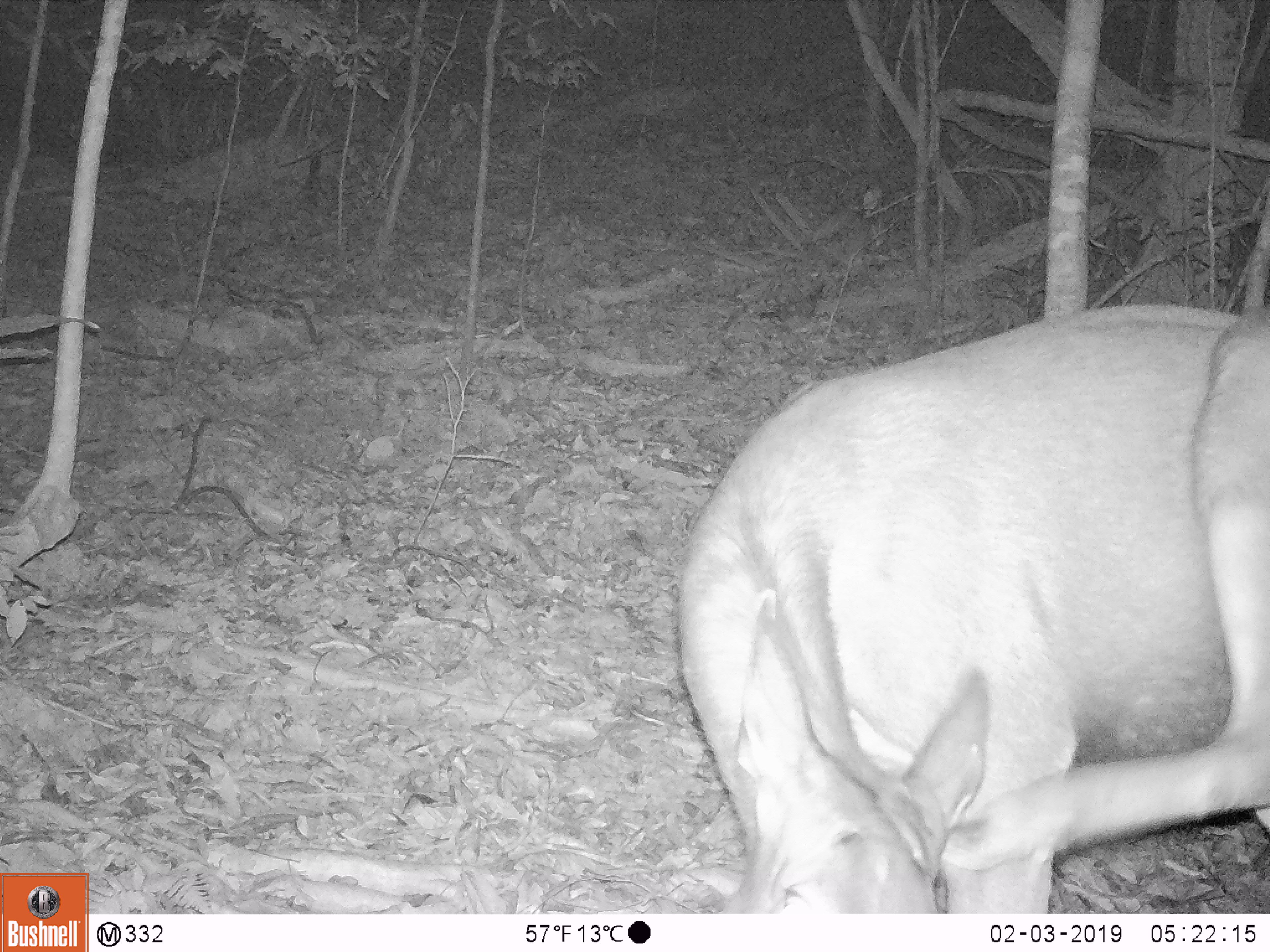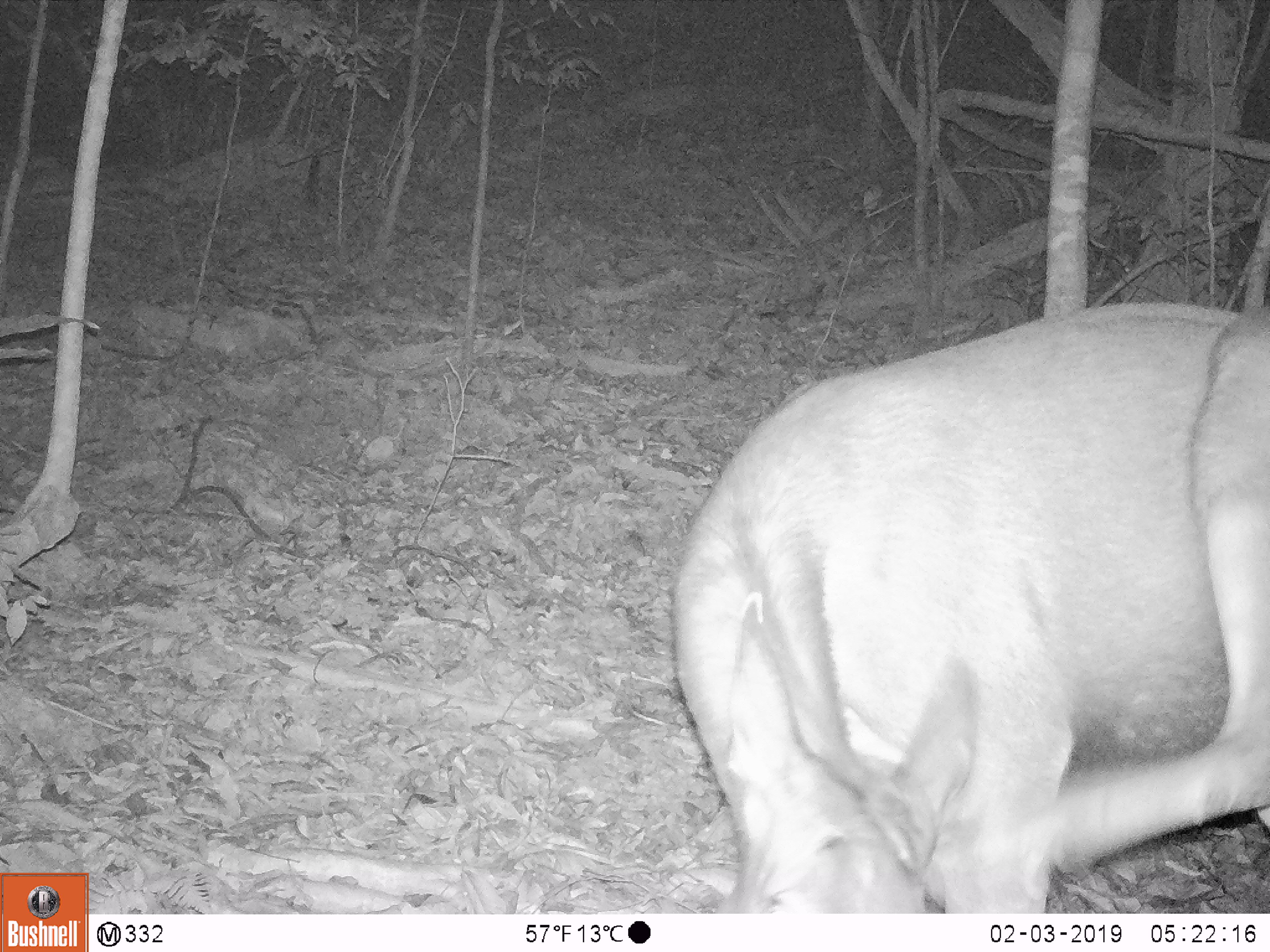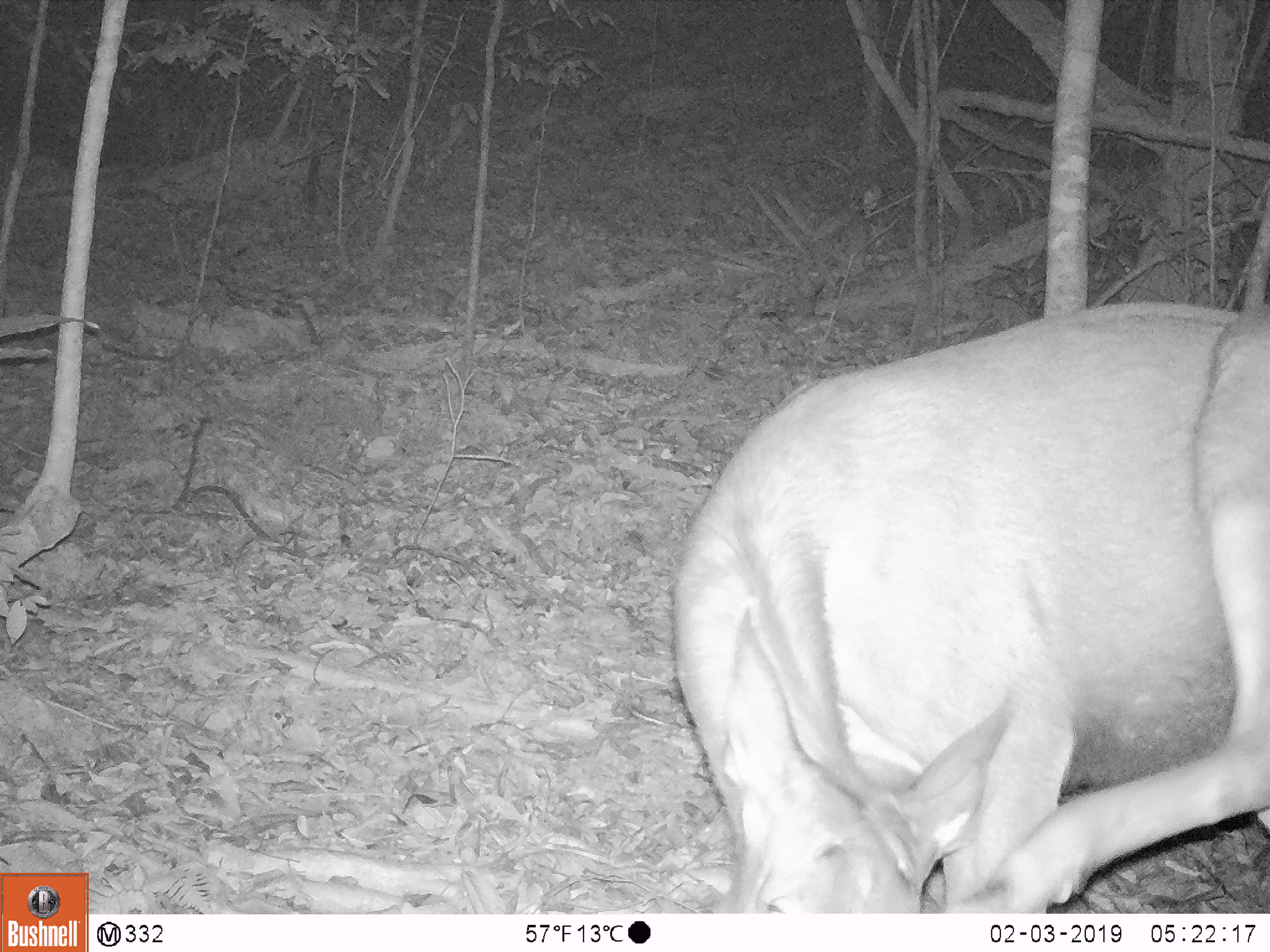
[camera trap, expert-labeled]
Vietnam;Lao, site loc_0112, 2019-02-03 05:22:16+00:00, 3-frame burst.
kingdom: Animalia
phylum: Chordata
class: Mammalia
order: Artiodactyla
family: Cervidae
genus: Rusa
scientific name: Rusa unicolor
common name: sambar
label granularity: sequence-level